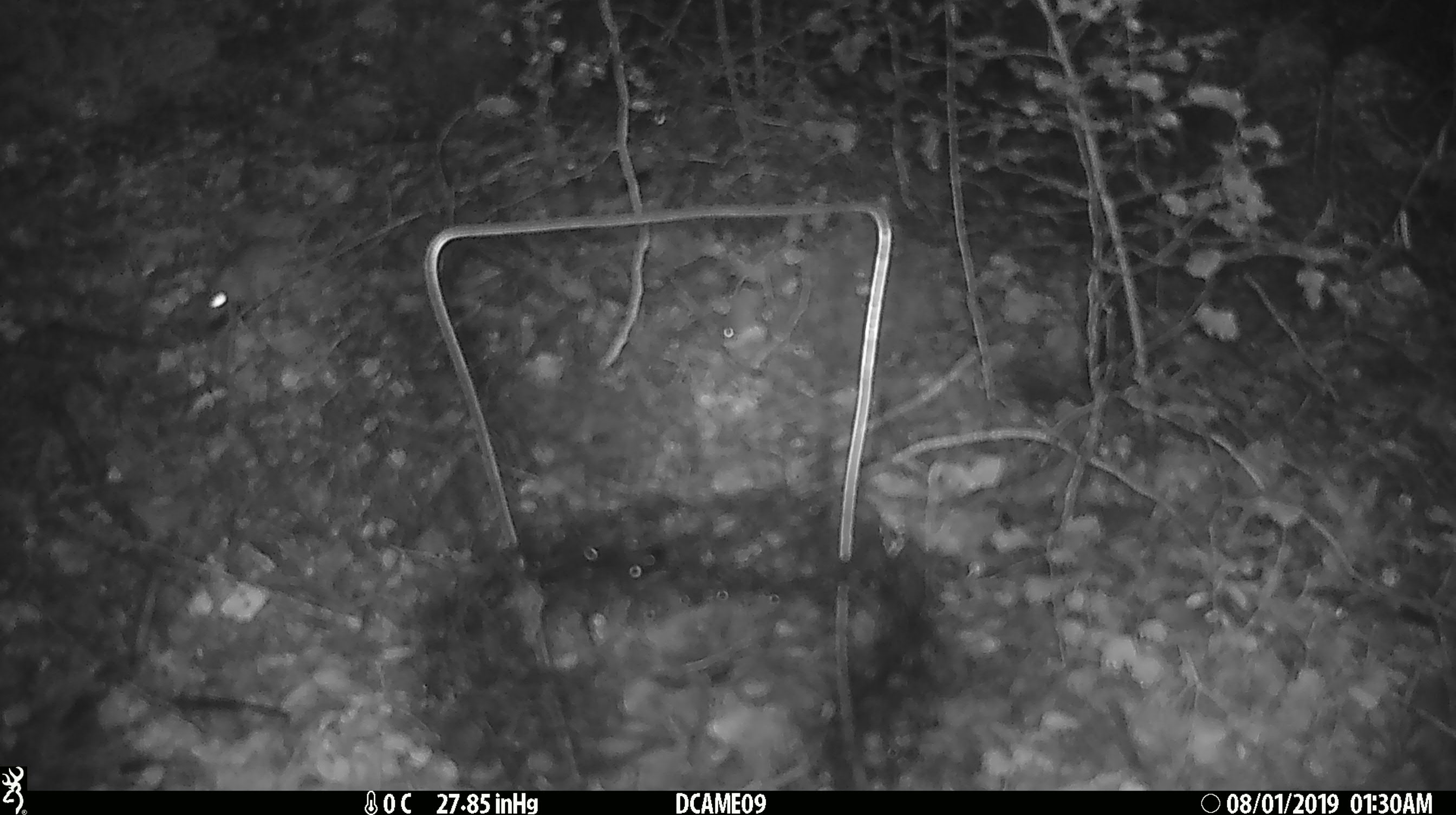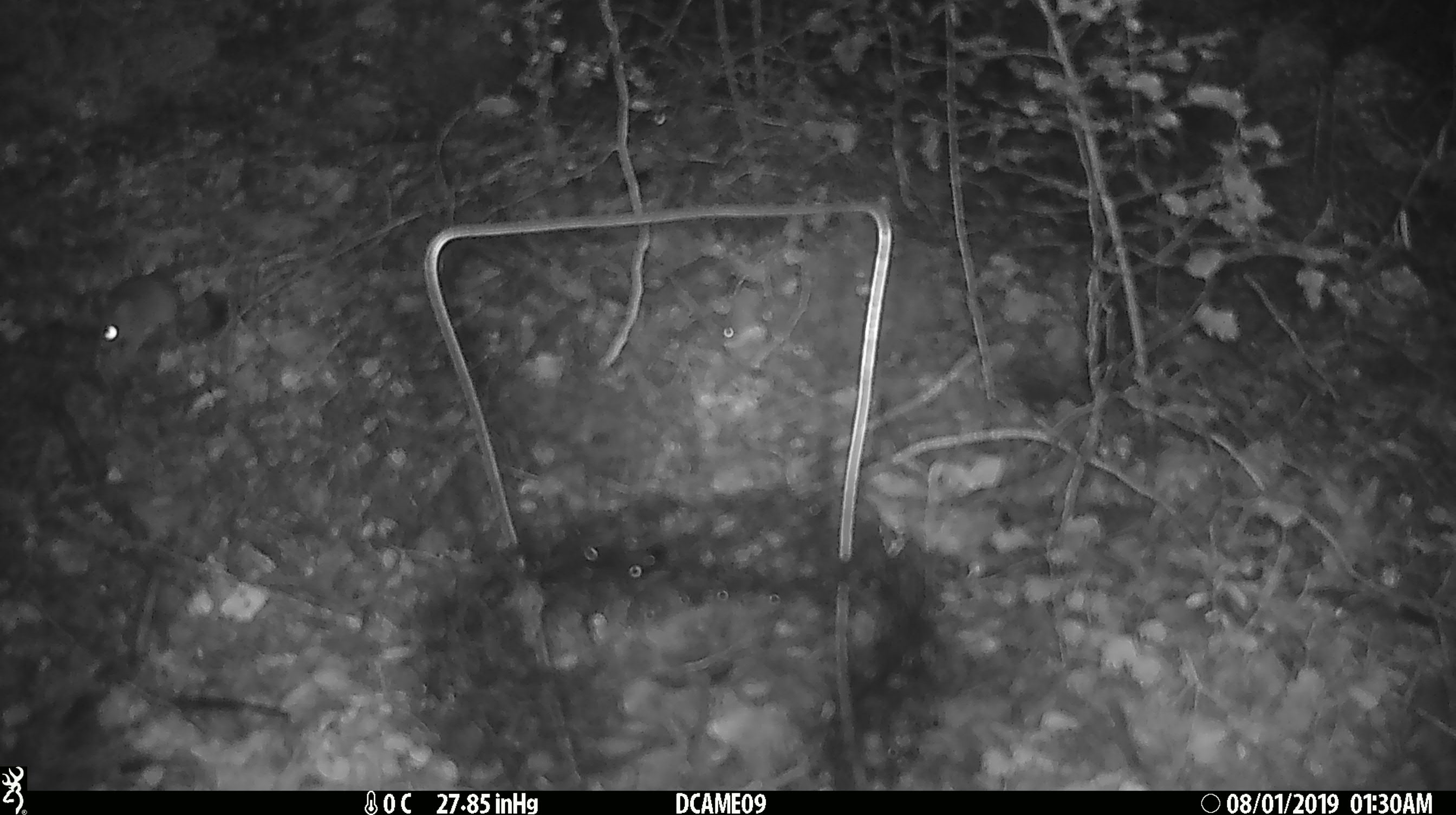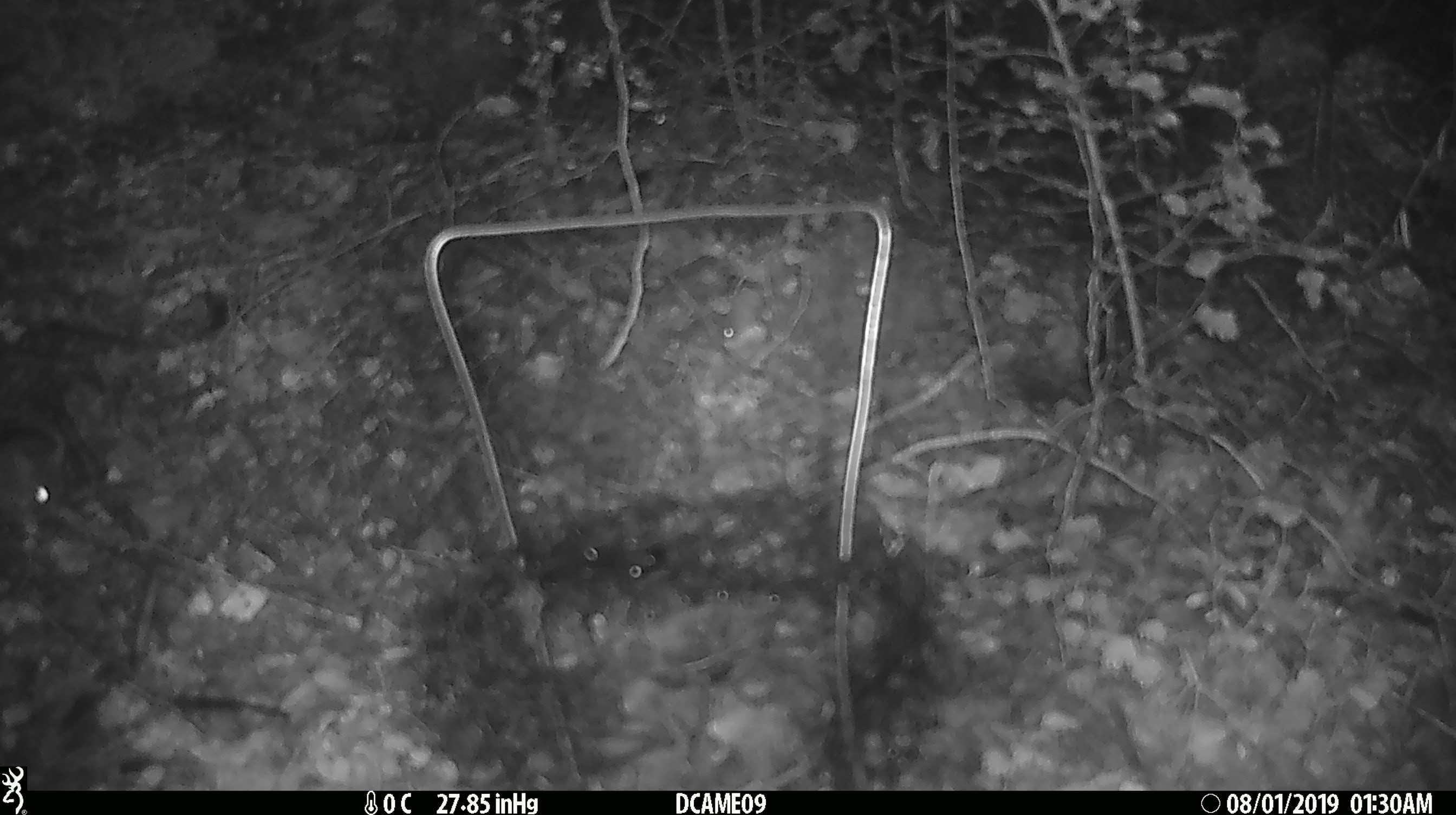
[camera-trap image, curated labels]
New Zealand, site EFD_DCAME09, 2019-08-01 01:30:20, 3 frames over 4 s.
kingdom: Animalia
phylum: Chordata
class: Mammalia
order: Rodentia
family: Muridae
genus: Mus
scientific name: Mus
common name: mouse